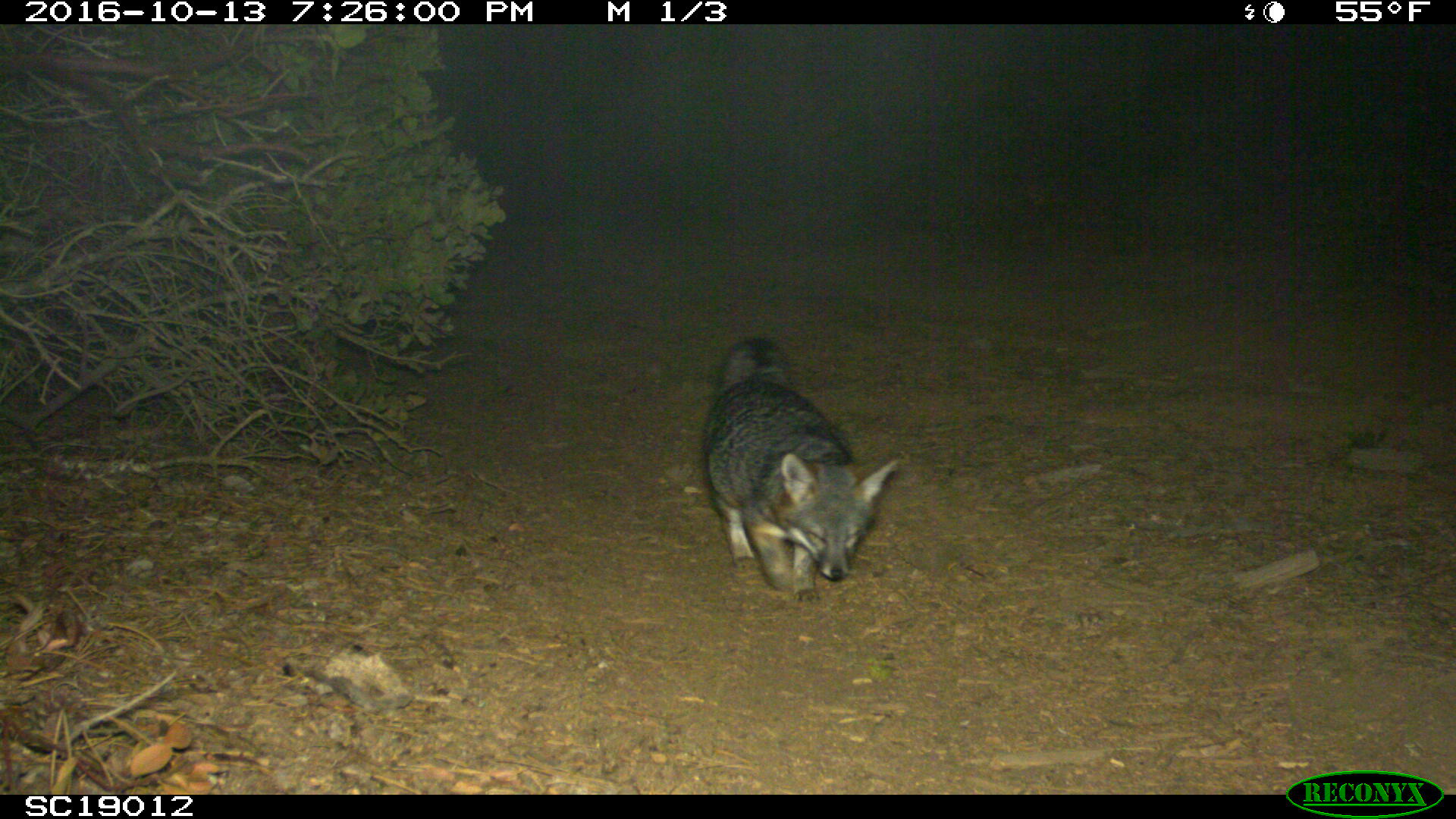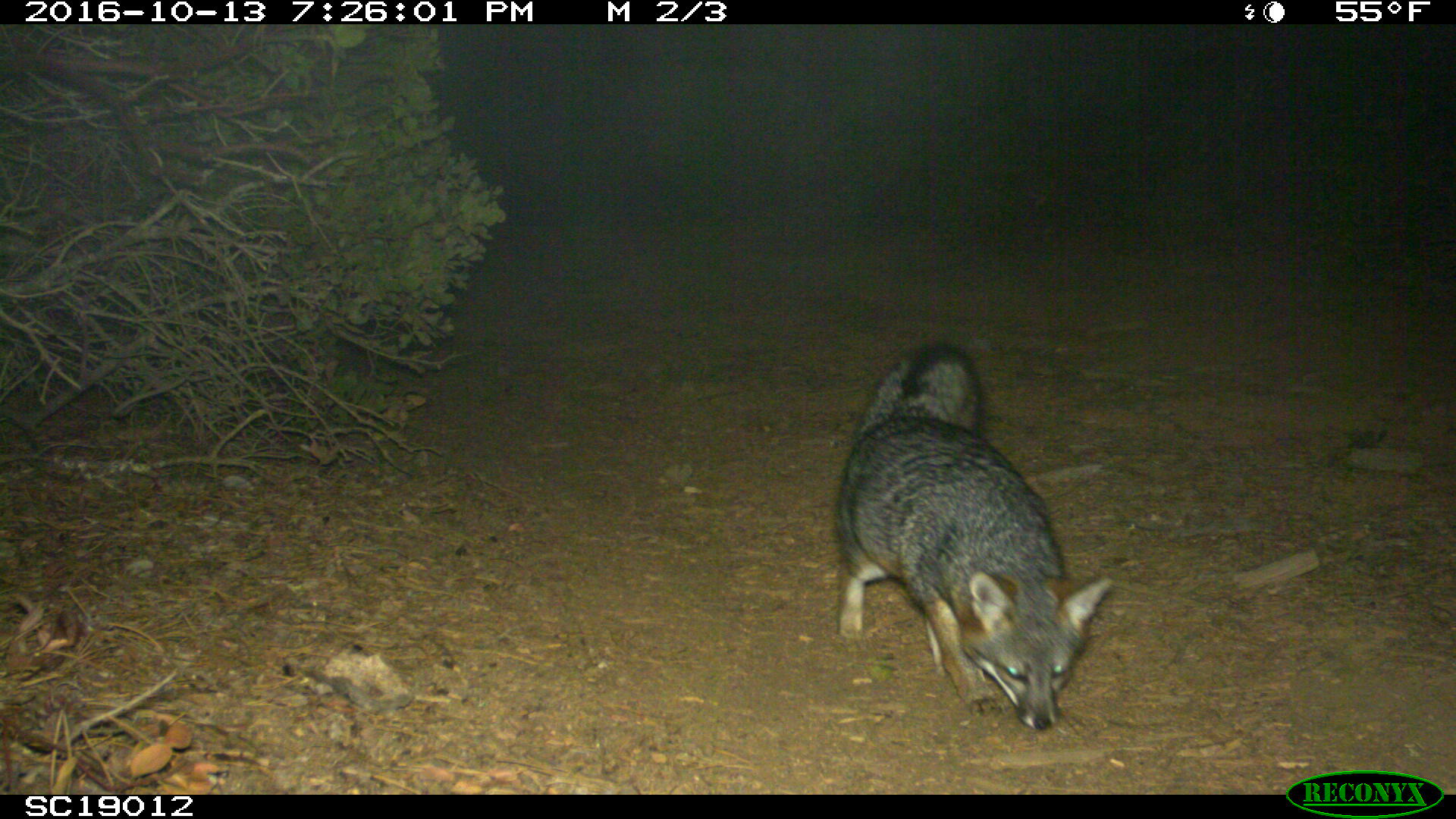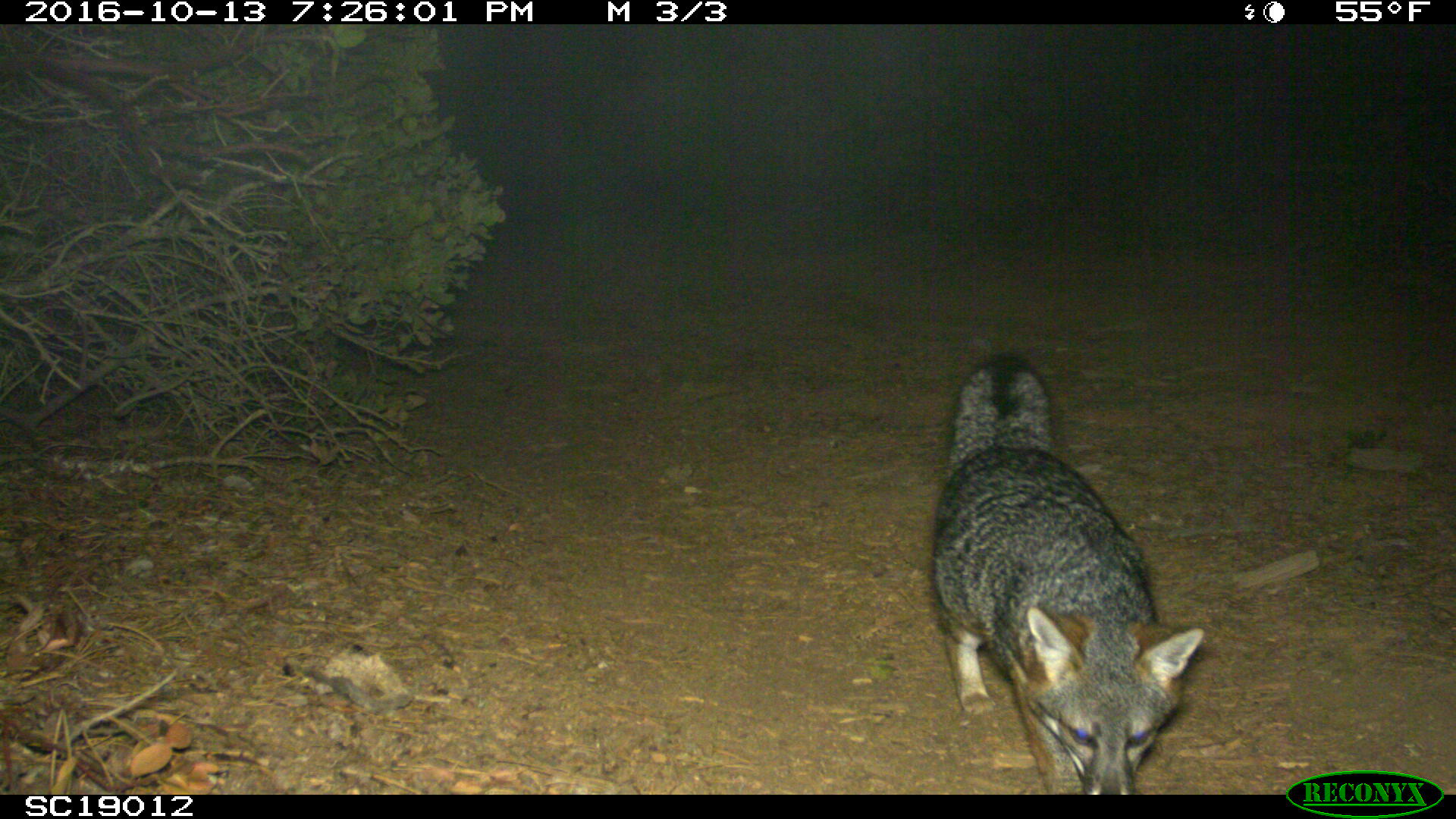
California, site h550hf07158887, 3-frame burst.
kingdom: Animalia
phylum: Chordata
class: Mammalia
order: Carnivora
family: Canidae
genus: Urocyon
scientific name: Urocyon littoralis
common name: island fox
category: fox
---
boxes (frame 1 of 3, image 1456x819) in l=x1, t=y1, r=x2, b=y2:
fox: l=700, t=338, r=899, b=603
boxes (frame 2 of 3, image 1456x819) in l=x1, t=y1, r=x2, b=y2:
fox: l=834, t=344, r=1112, b=730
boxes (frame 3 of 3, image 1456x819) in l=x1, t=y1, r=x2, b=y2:
fox: l=933, t=350, r=1205, b=795